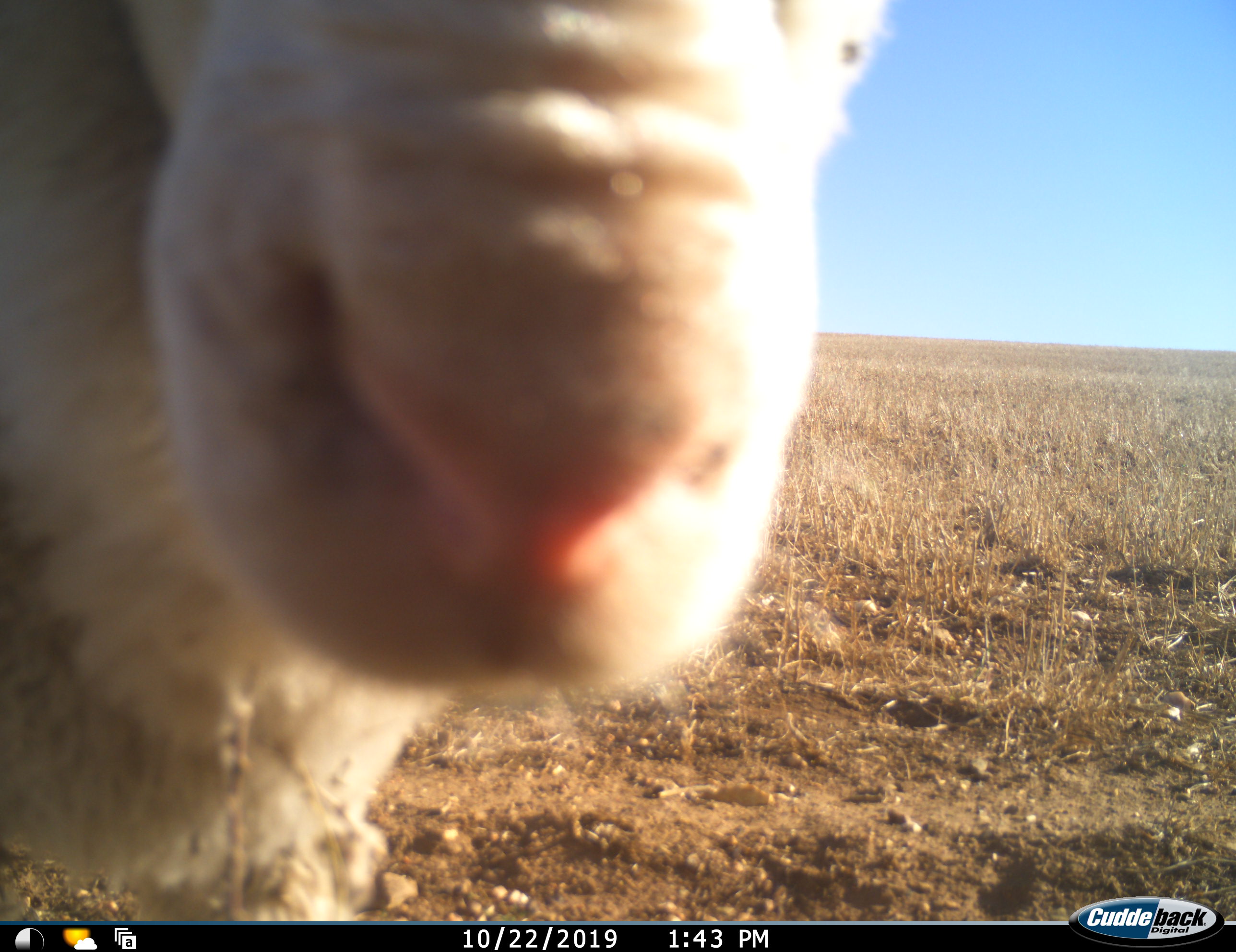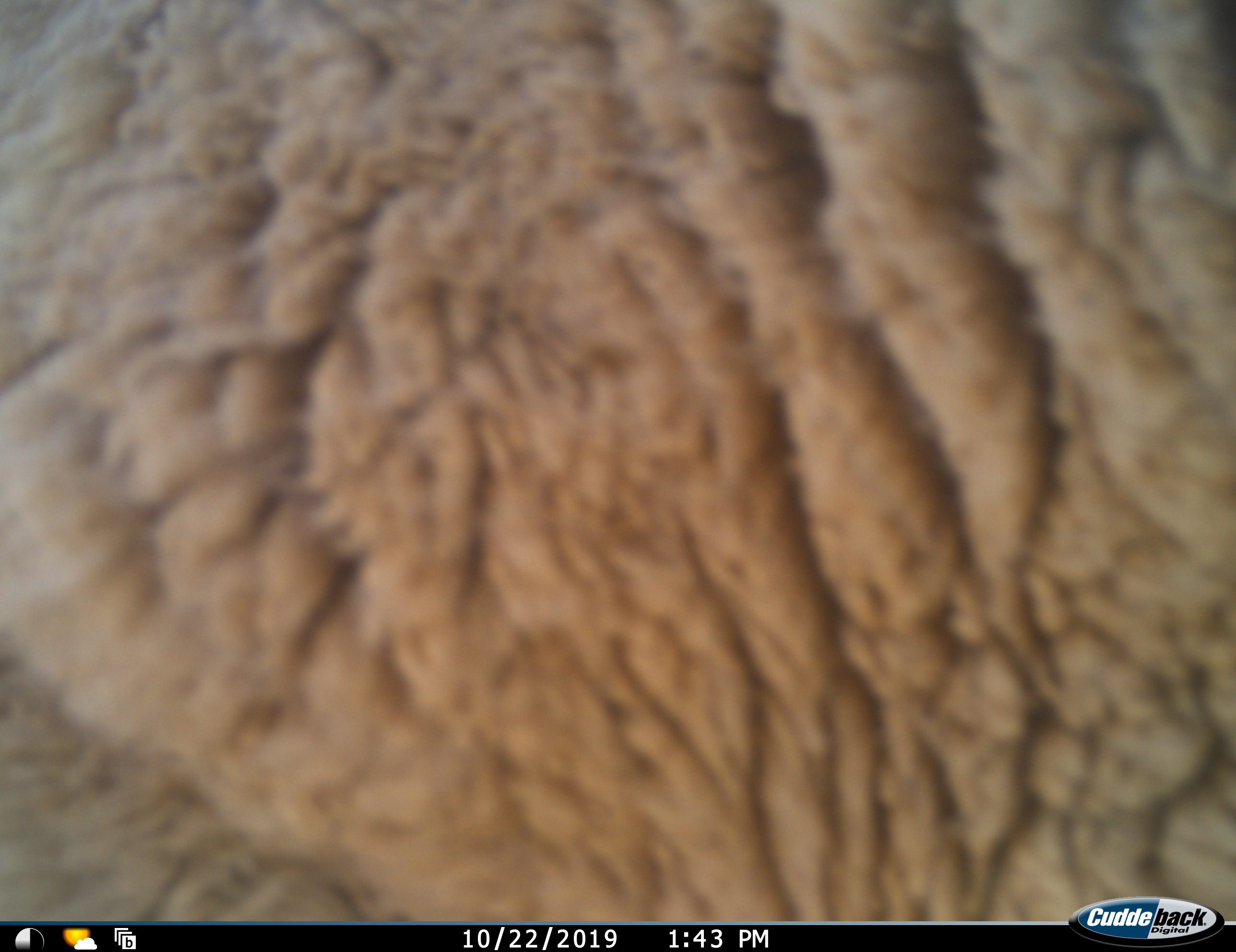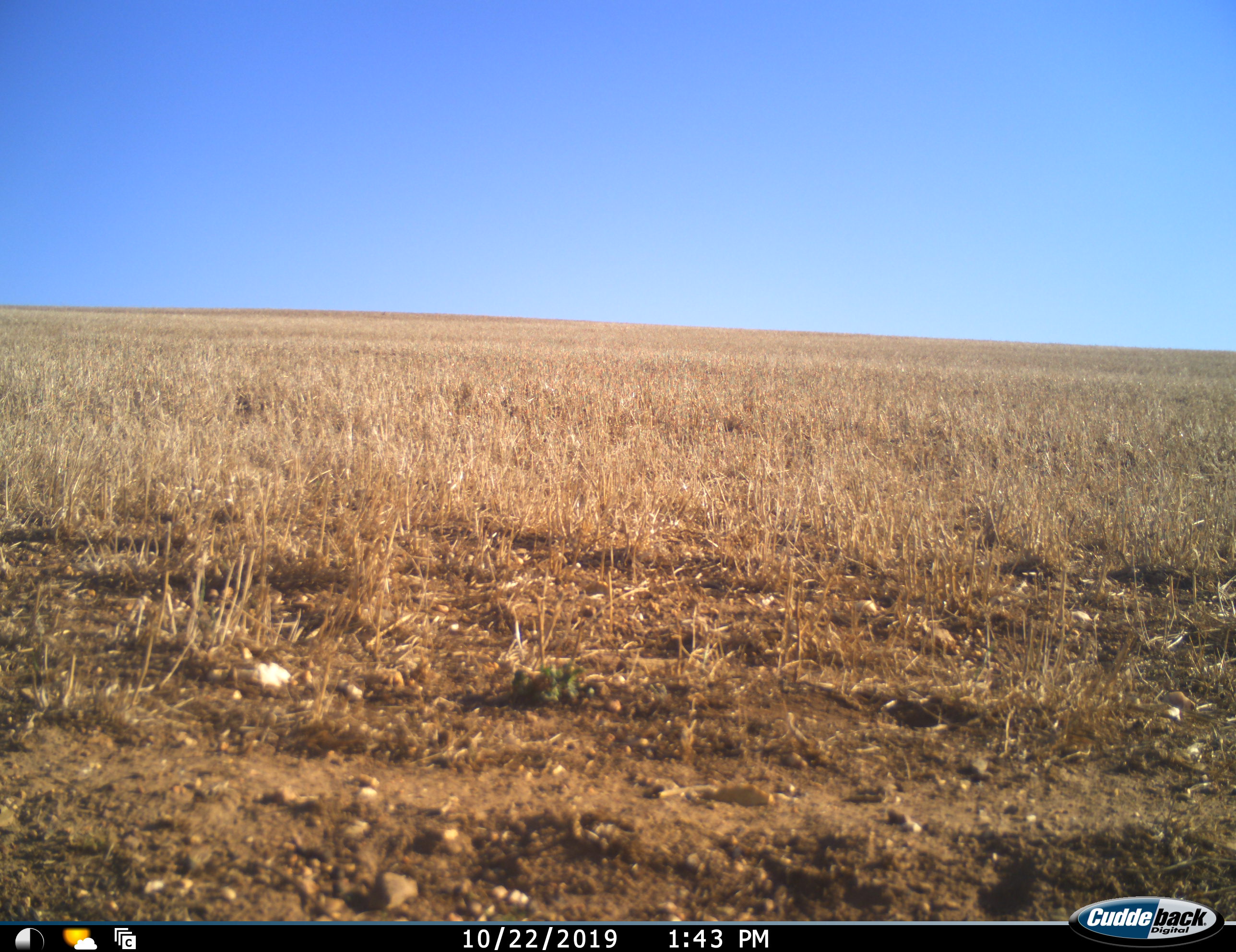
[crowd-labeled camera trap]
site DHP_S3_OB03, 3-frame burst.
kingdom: Animalia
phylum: Chordata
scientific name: Vertebrata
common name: domestic animal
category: domesticanimal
Domesticanimal (domestic animal) (Vertebrata), count 1. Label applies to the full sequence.